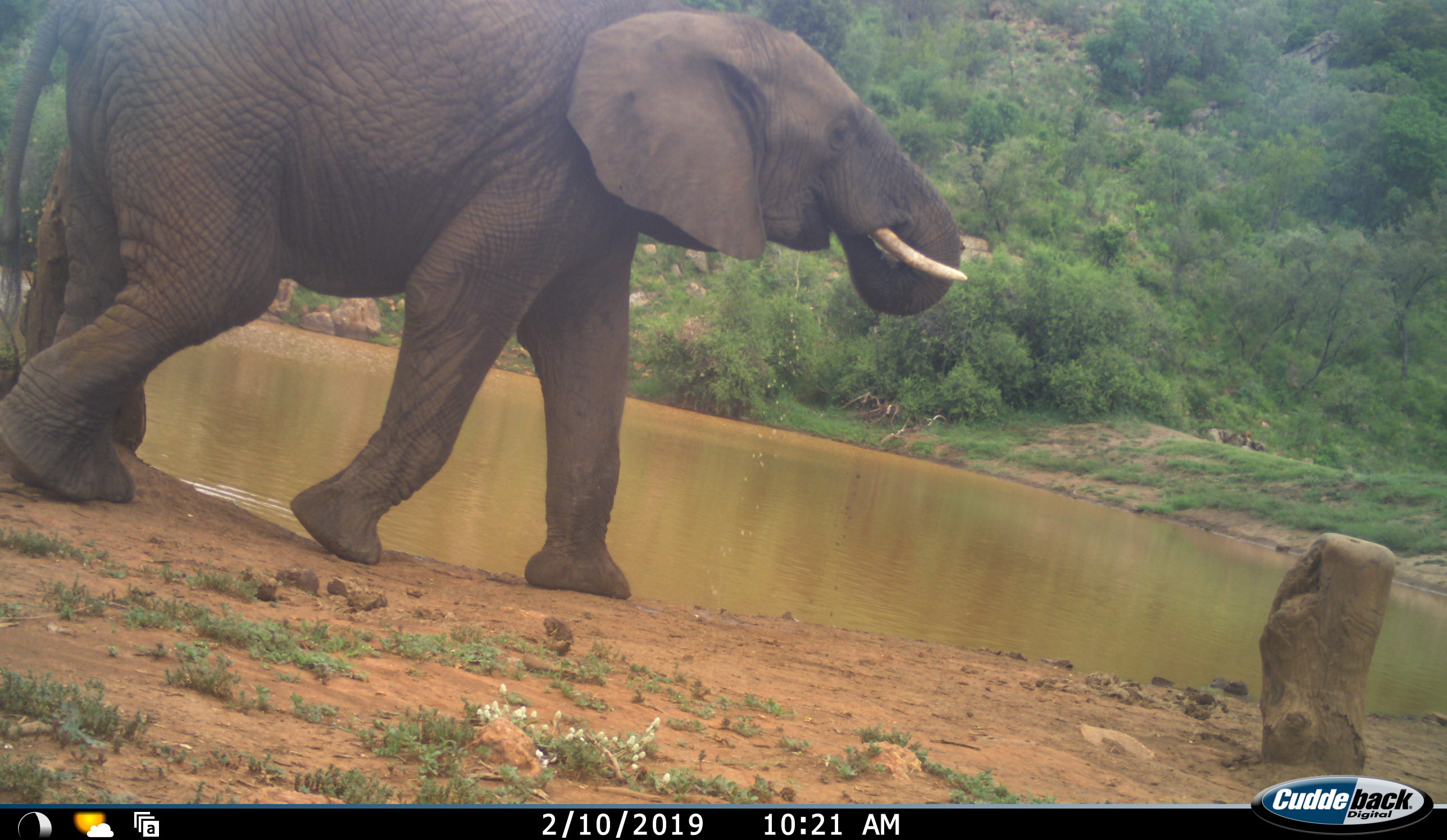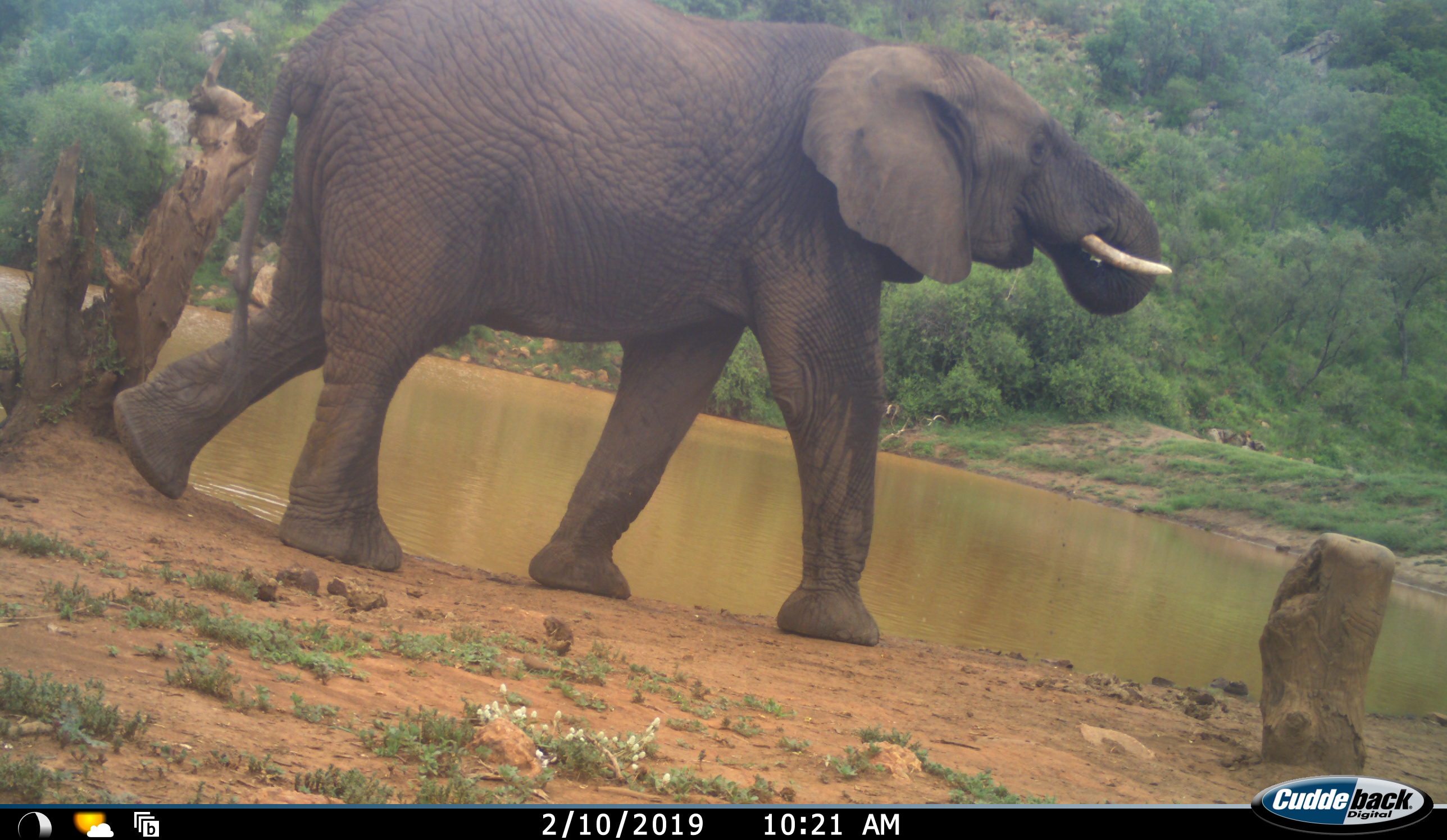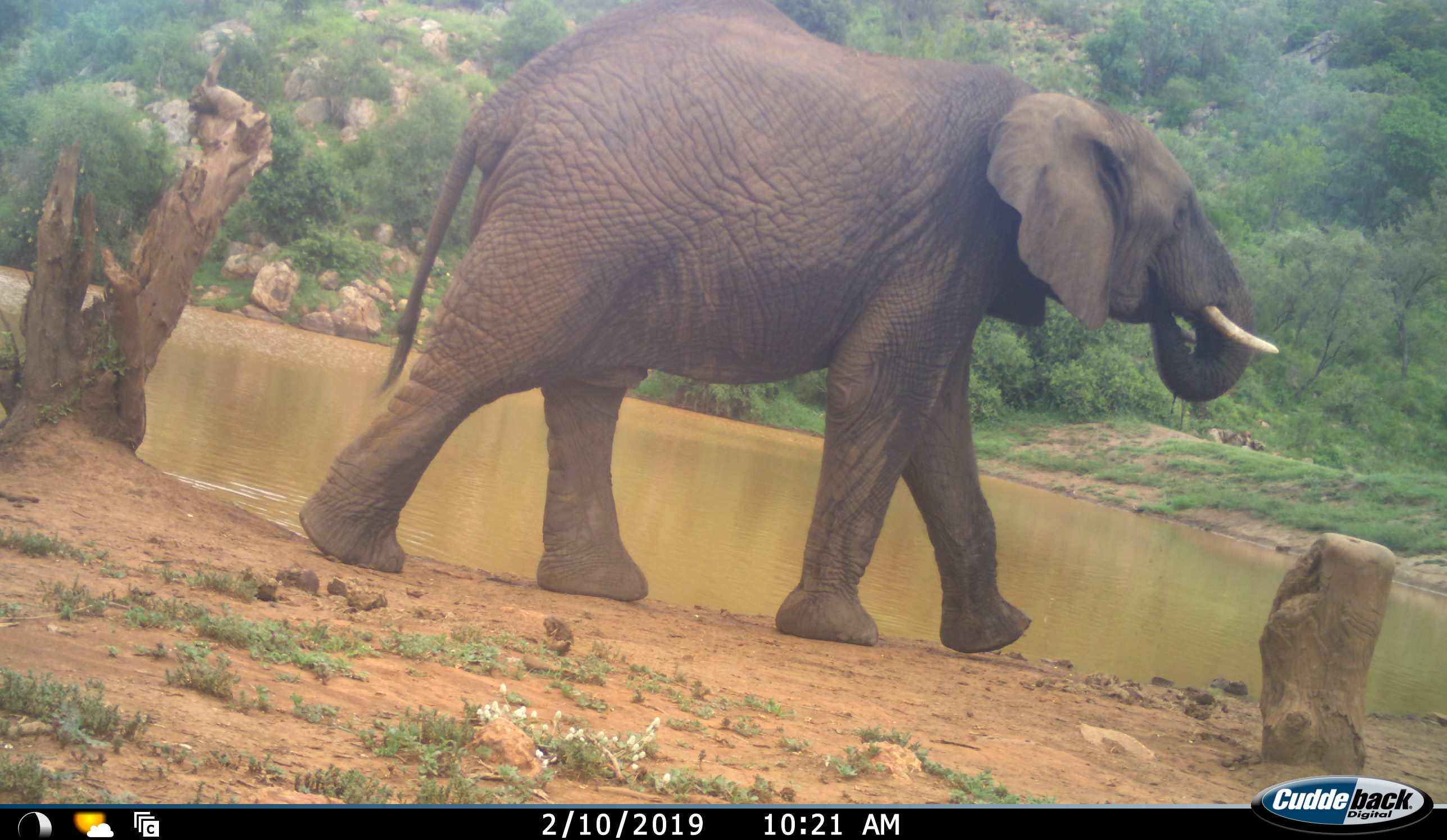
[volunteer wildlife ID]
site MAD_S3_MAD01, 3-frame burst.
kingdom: Animalia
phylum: Chordata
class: Mammalia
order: Proboscidea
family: Elephantidae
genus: Loxodonta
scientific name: Loxodonta africana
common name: african bush elephant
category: elephant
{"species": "elephant (african bush elephant) (Loxodonta africana)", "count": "1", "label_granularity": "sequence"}